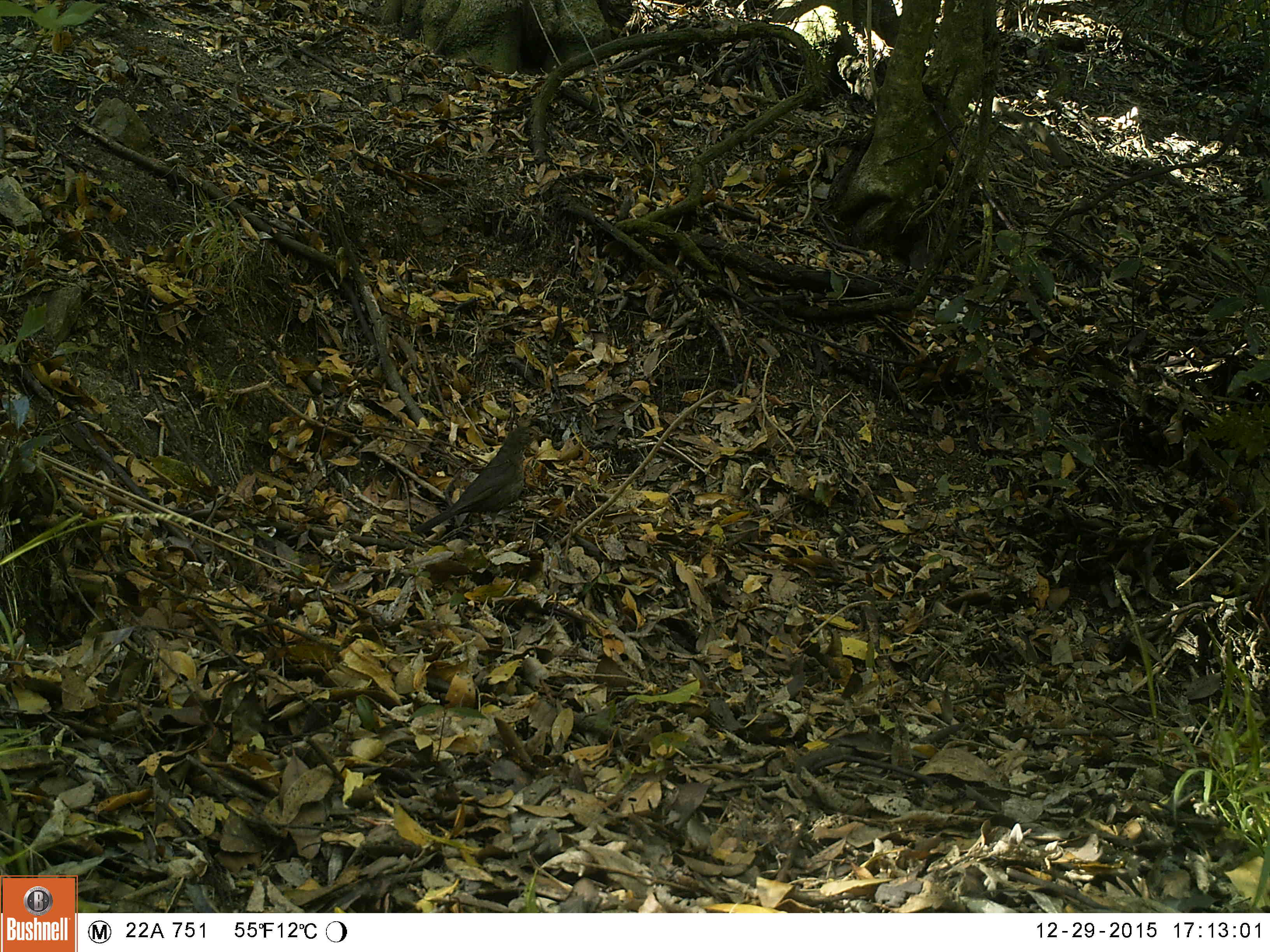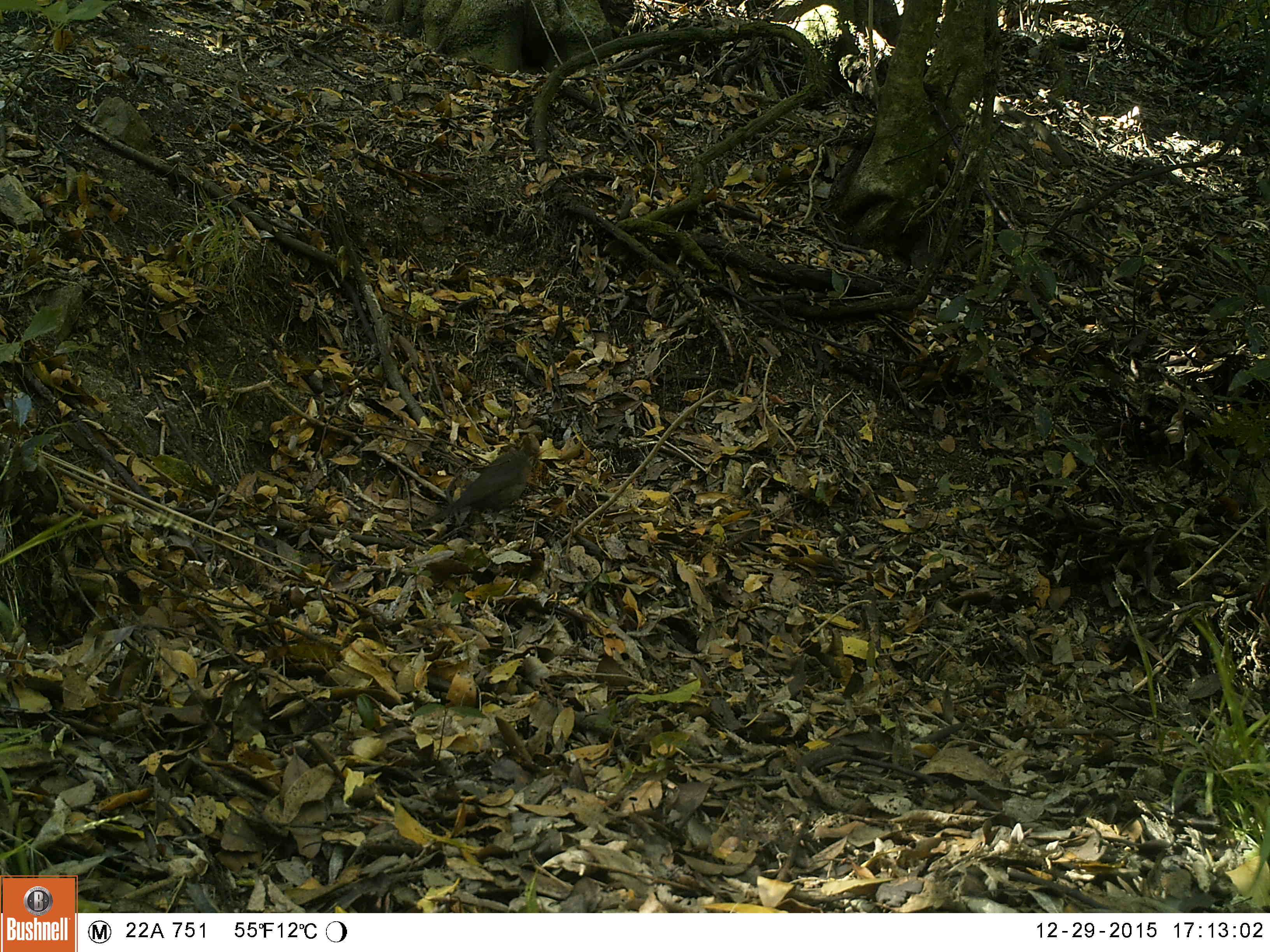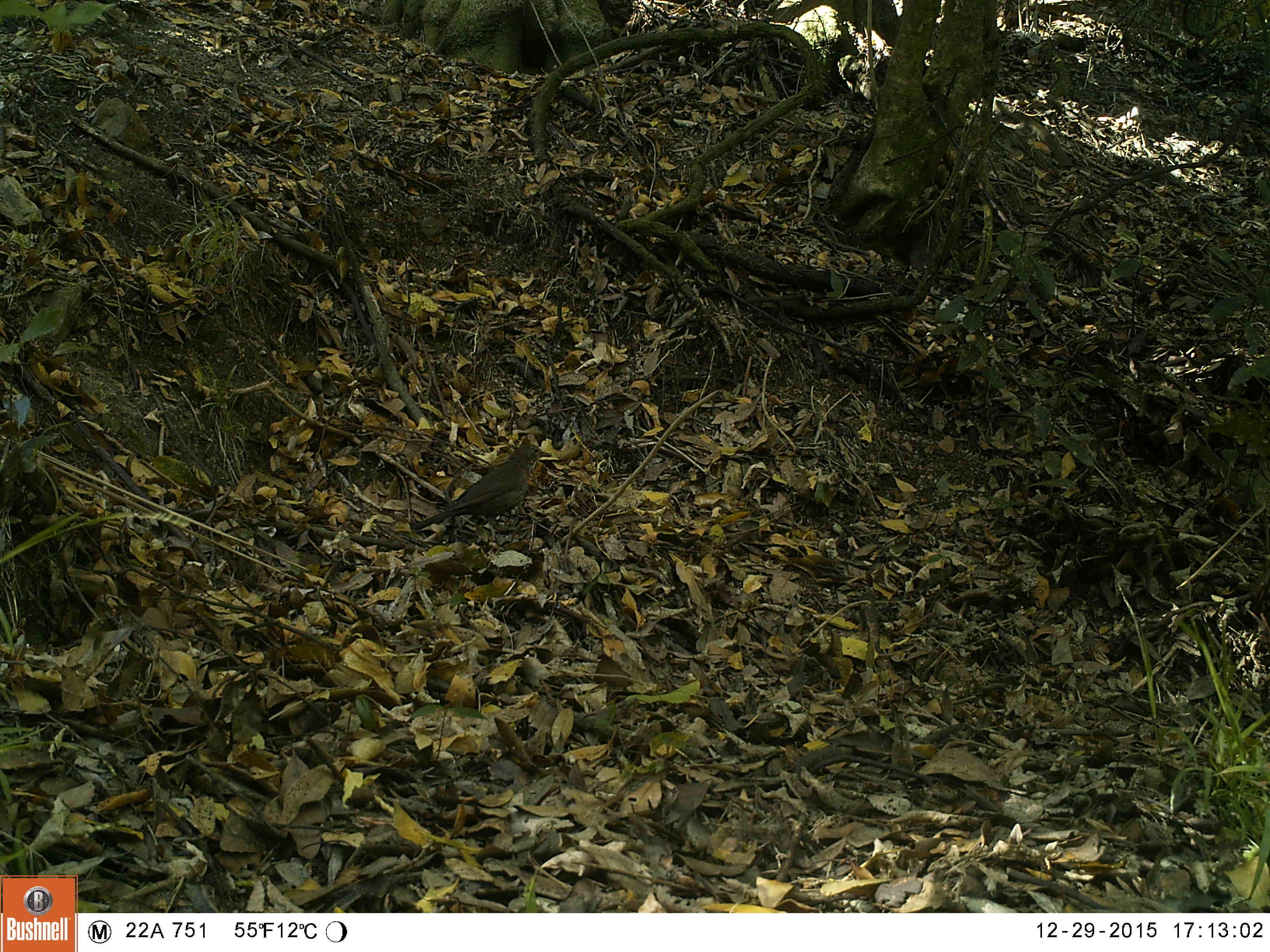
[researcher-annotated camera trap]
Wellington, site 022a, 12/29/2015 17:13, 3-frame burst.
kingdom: Animalia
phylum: Chordata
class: Aves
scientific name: Aves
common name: bird